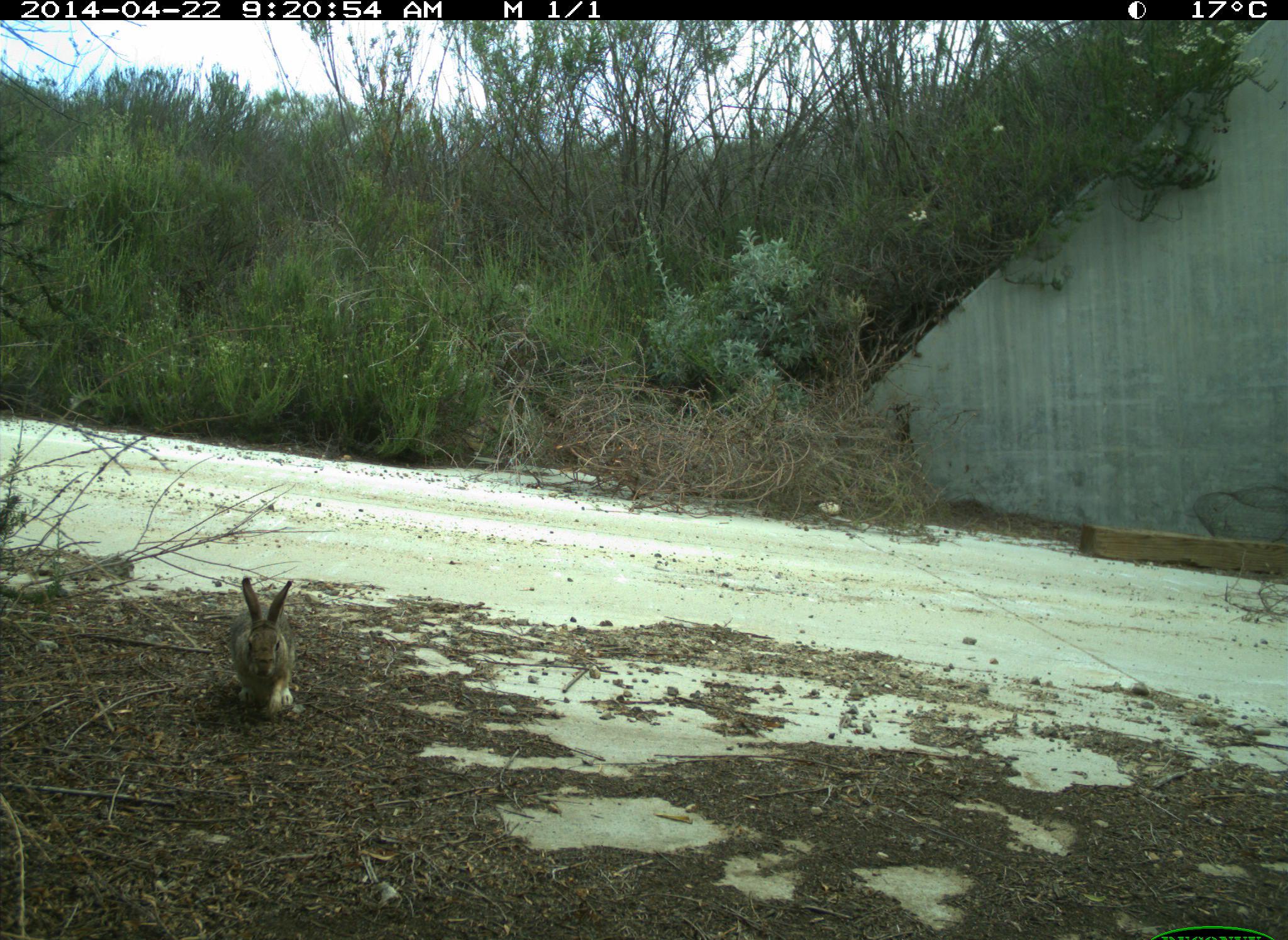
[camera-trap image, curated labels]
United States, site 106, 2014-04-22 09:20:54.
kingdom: Animalia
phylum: Chordata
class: Mammalia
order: Lagomorpha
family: Leporidae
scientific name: Leporidae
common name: rabbits and hares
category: rabbit